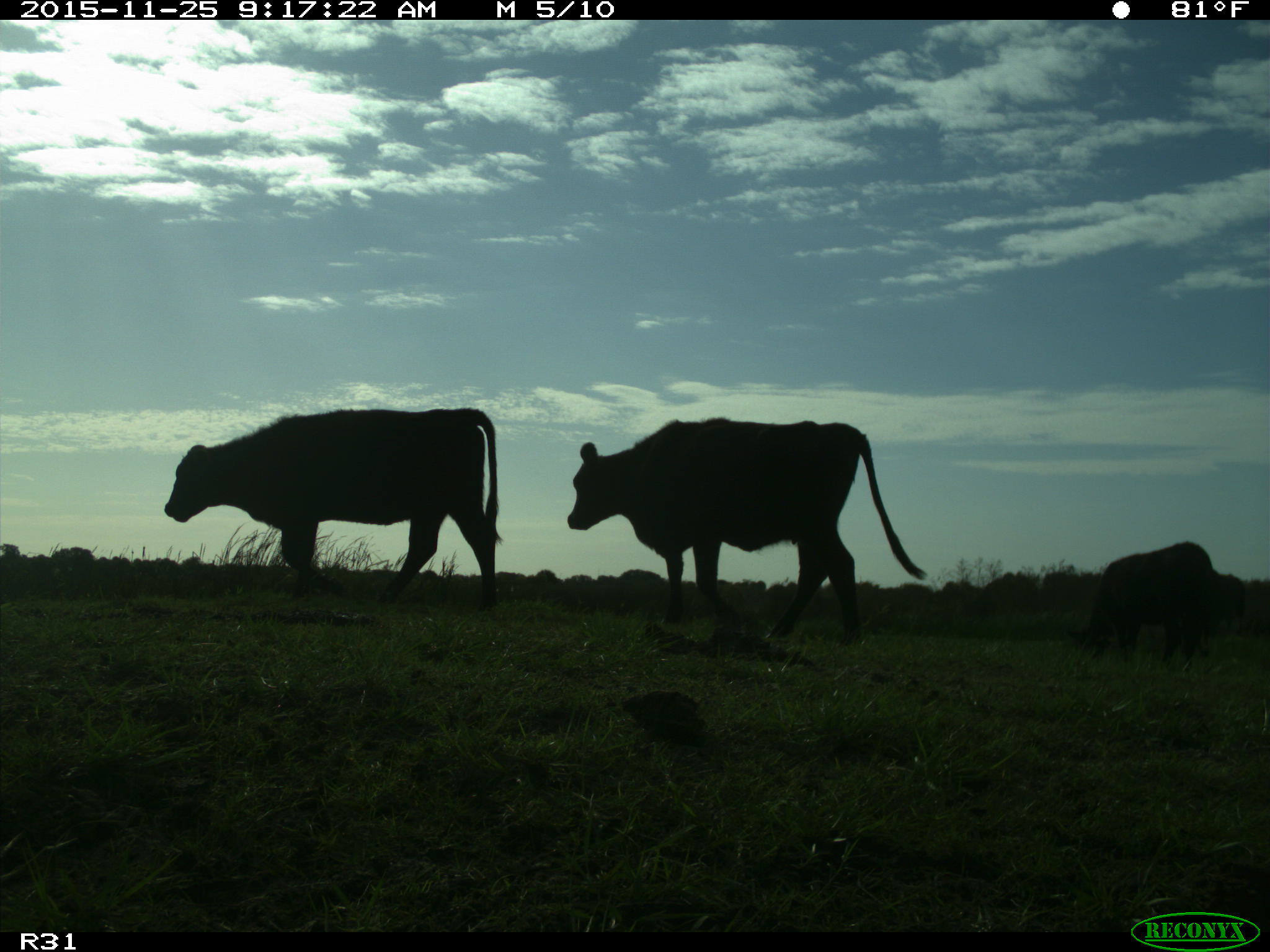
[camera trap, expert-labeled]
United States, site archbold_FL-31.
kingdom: Animalia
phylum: Chordata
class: Mammalia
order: Artiodactyla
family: Bovidae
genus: Bos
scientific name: Bos taurus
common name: domestic cow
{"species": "Bos taurus (domestic cow)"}